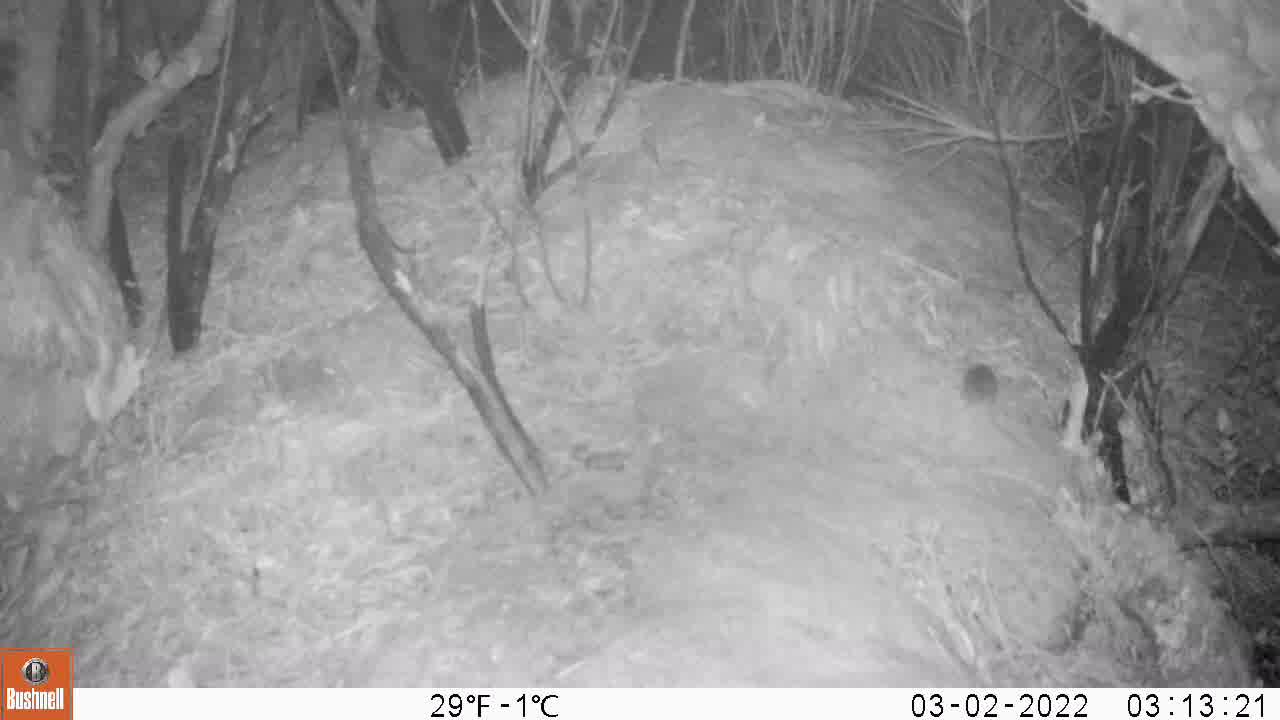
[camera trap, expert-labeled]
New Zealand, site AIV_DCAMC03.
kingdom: Animalia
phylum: Chordata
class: Mammalia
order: Rodentia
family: Muridae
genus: Mus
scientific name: Mus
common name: mouse